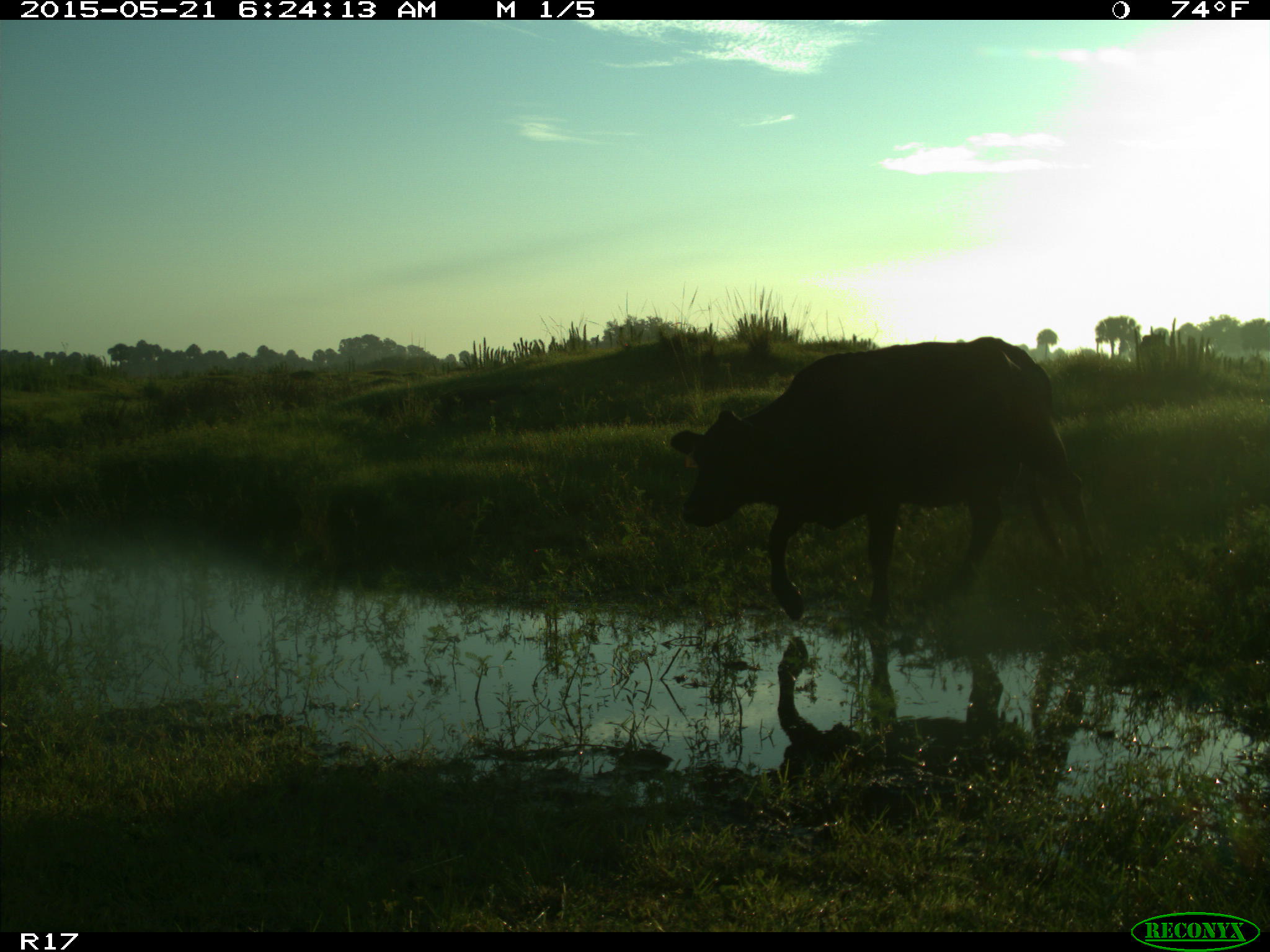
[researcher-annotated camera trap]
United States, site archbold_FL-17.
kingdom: Animalia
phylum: Chordata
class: Mammalia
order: Artiodactyla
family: Bovidae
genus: Bos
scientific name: Bos taurus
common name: domestic cow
Bos taurus (domestic cow).